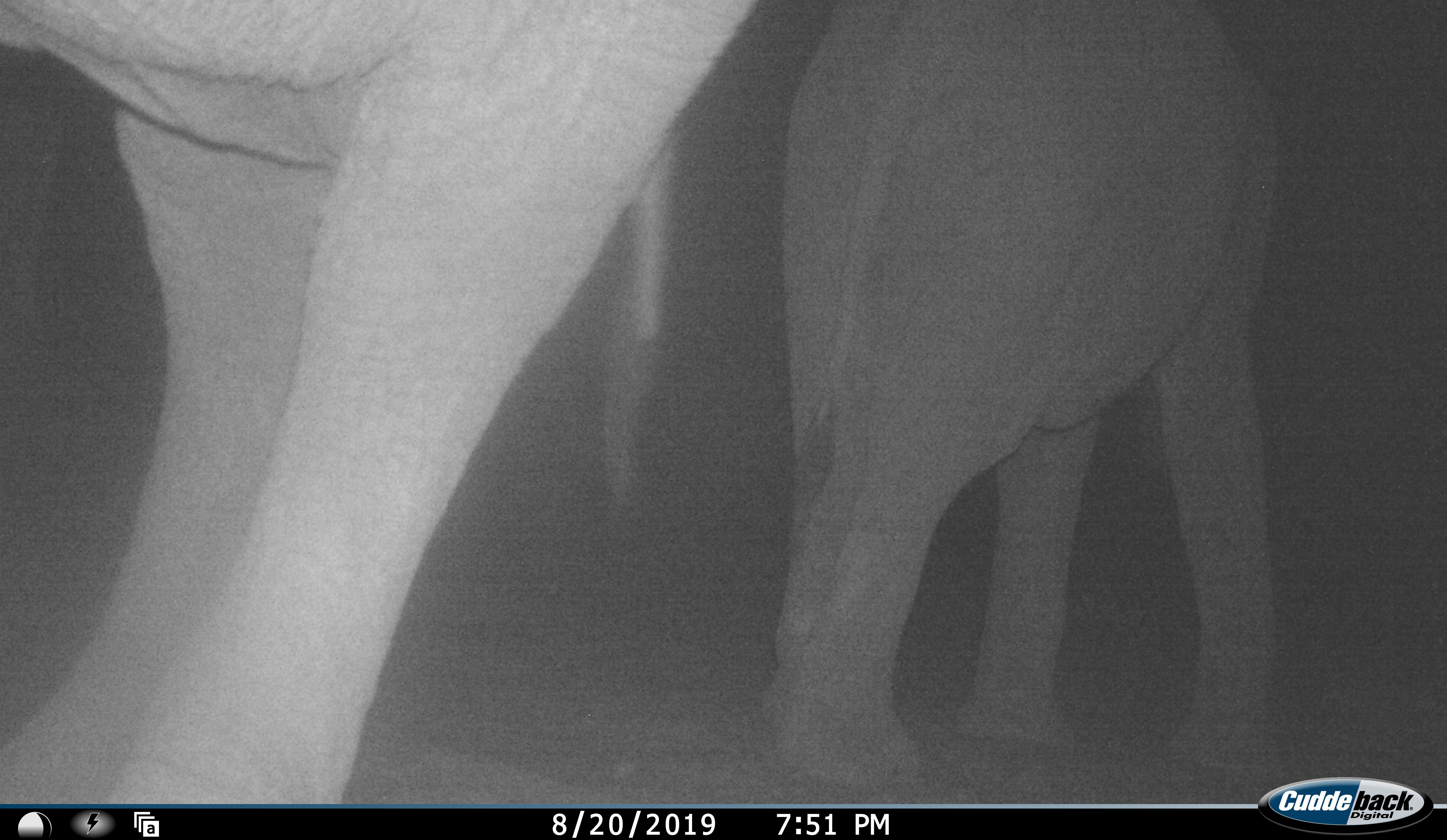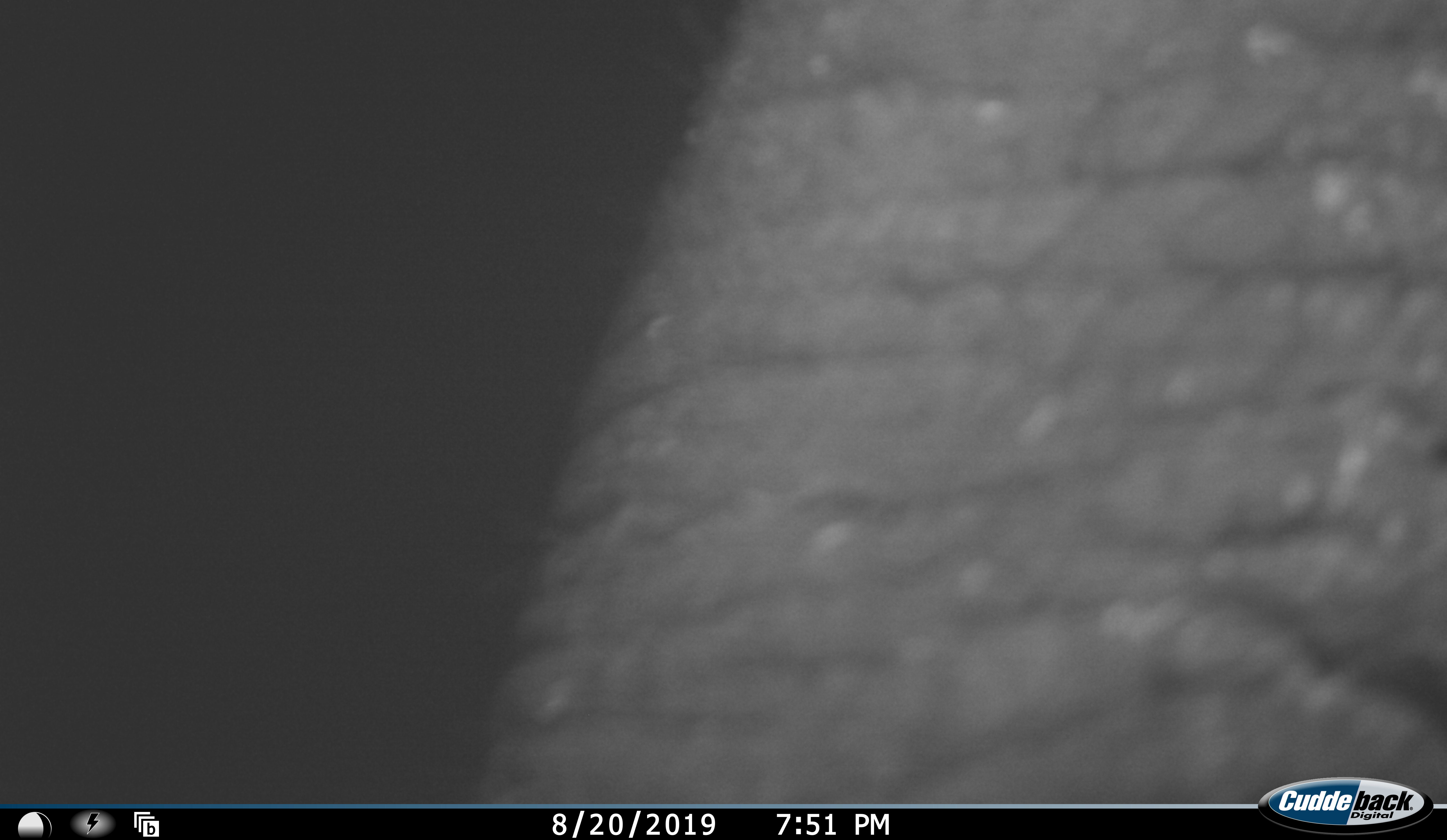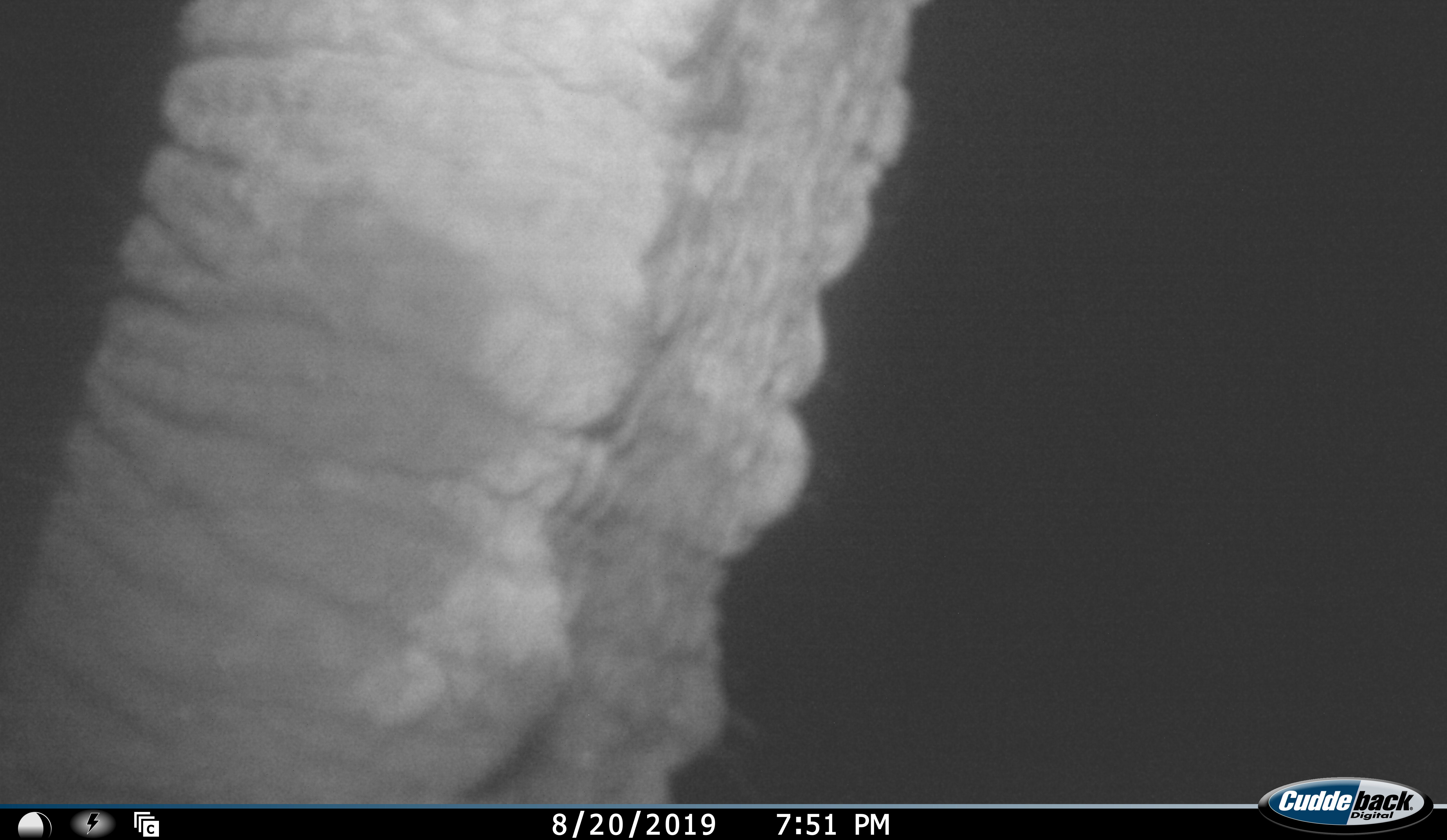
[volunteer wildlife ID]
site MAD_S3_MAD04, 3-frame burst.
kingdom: Animalia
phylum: Chordata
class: Mammalia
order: Proboscidea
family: Elephantidae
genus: Loxodonta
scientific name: Loxodonta africana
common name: african bush elephant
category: elephant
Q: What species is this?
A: Elephant (african bush elephant) (Loxodonta africana).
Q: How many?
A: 2.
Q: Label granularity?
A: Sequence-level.